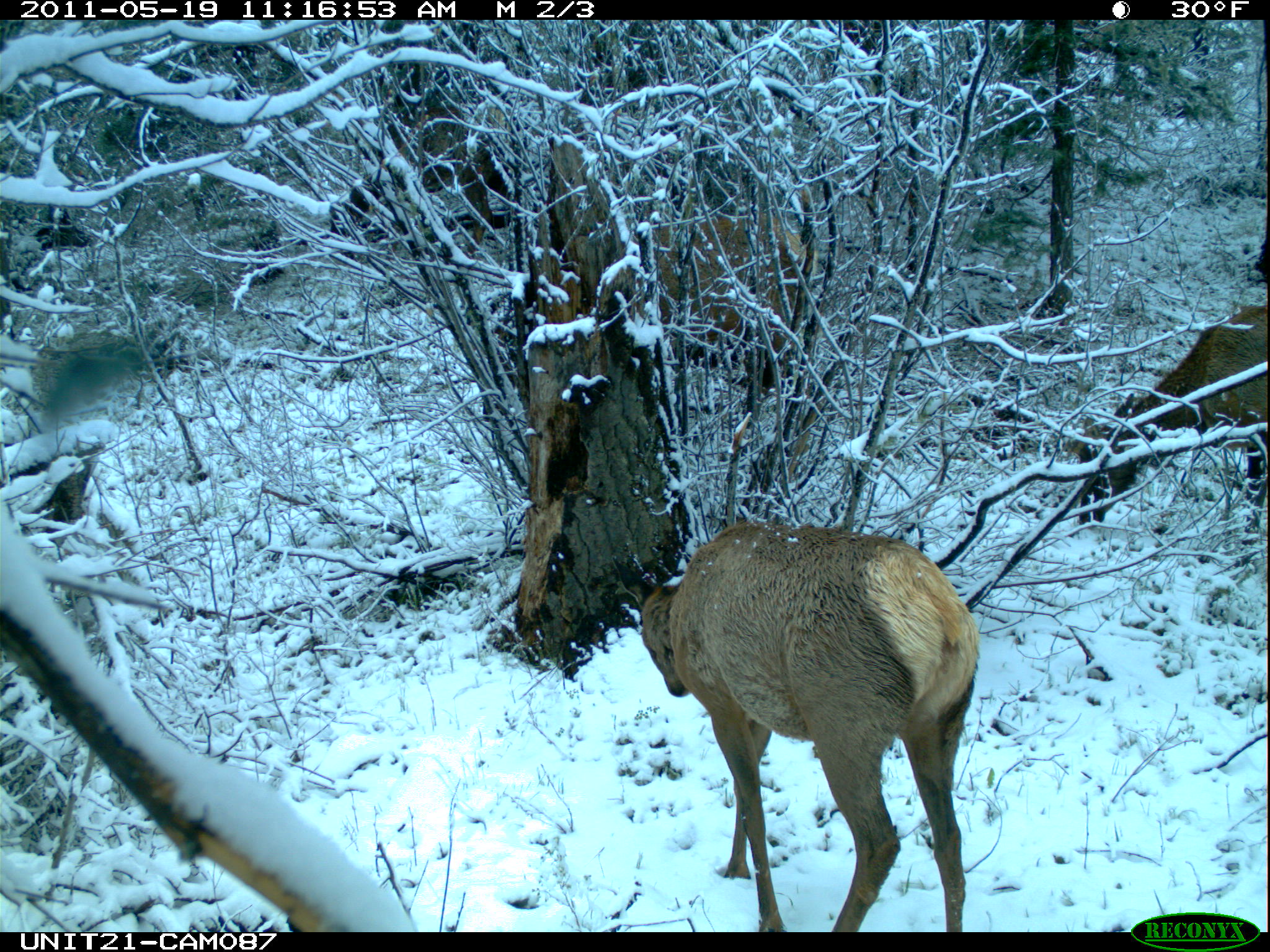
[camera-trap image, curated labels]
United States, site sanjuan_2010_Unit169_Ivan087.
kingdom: Animalia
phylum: Chordata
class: Mammalia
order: Artiodactyla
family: Cervidae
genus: Cervus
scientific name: Cervus elaphus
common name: red deer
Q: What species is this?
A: Cervus elaphus (red deer).